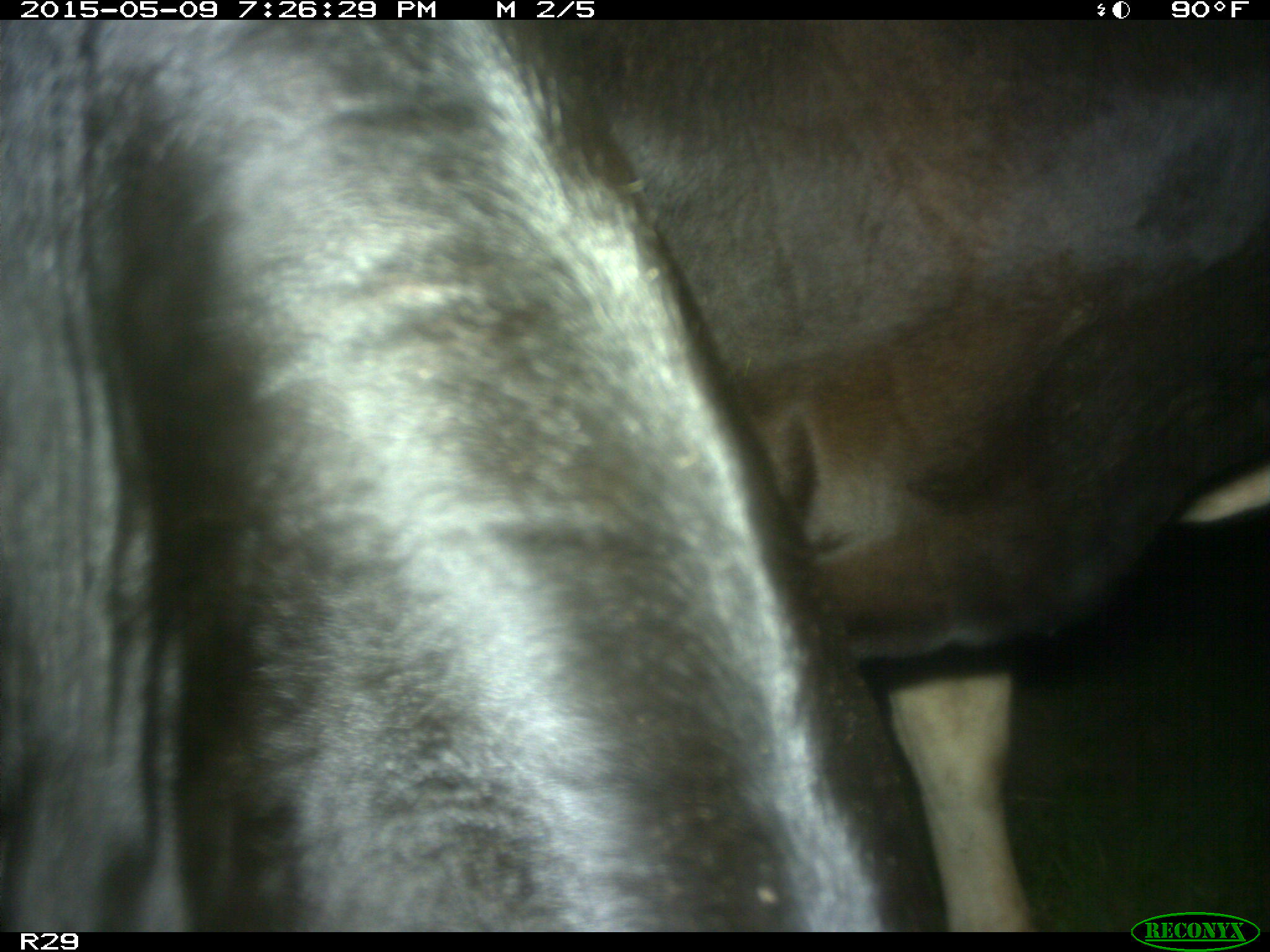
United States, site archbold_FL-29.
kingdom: Animalia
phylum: Chordata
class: Mammalia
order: Artiodactyla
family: Bovidae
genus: Bos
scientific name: Bos taurus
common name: domestic cow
Bos taurus (domestic cow).